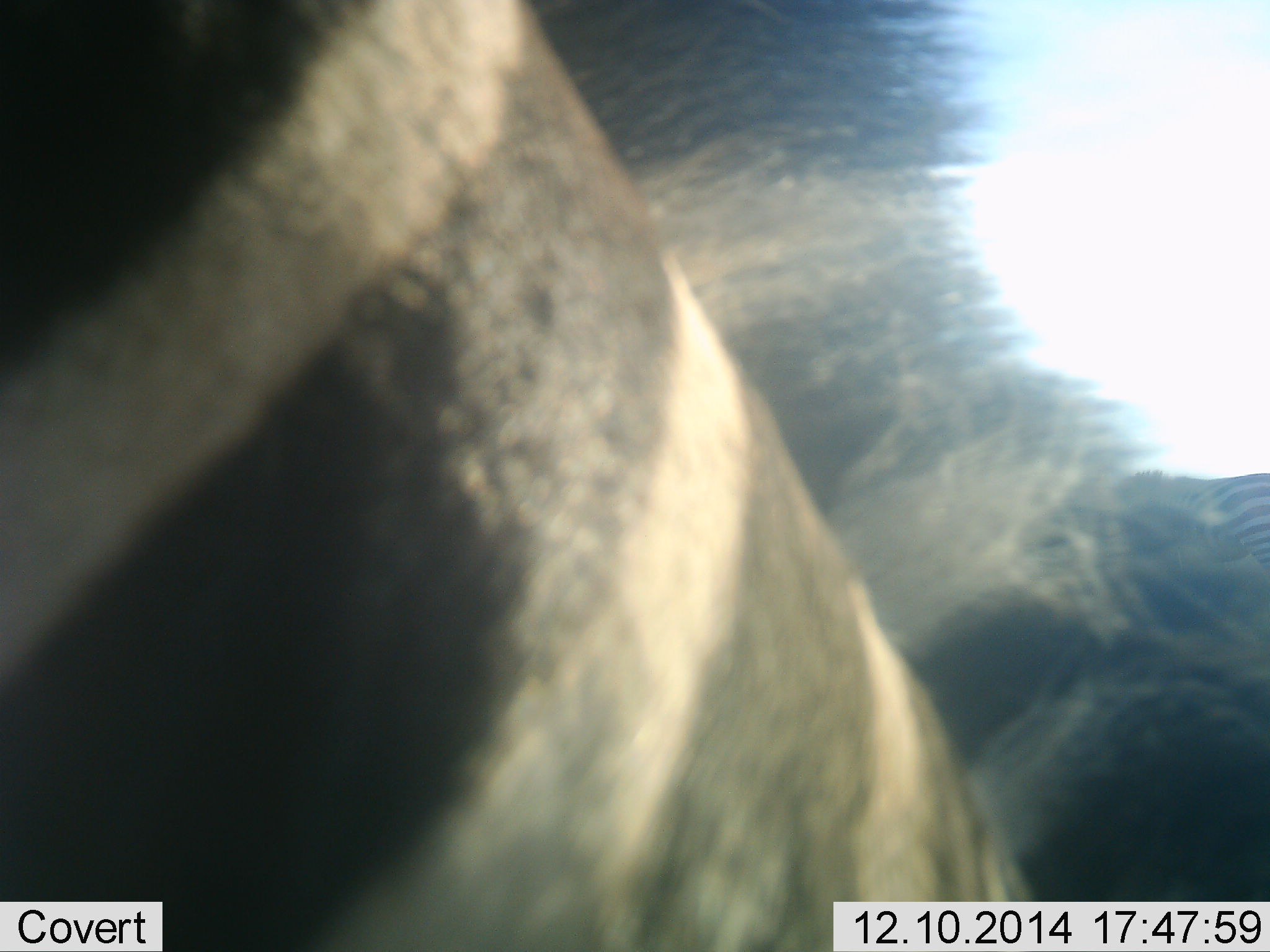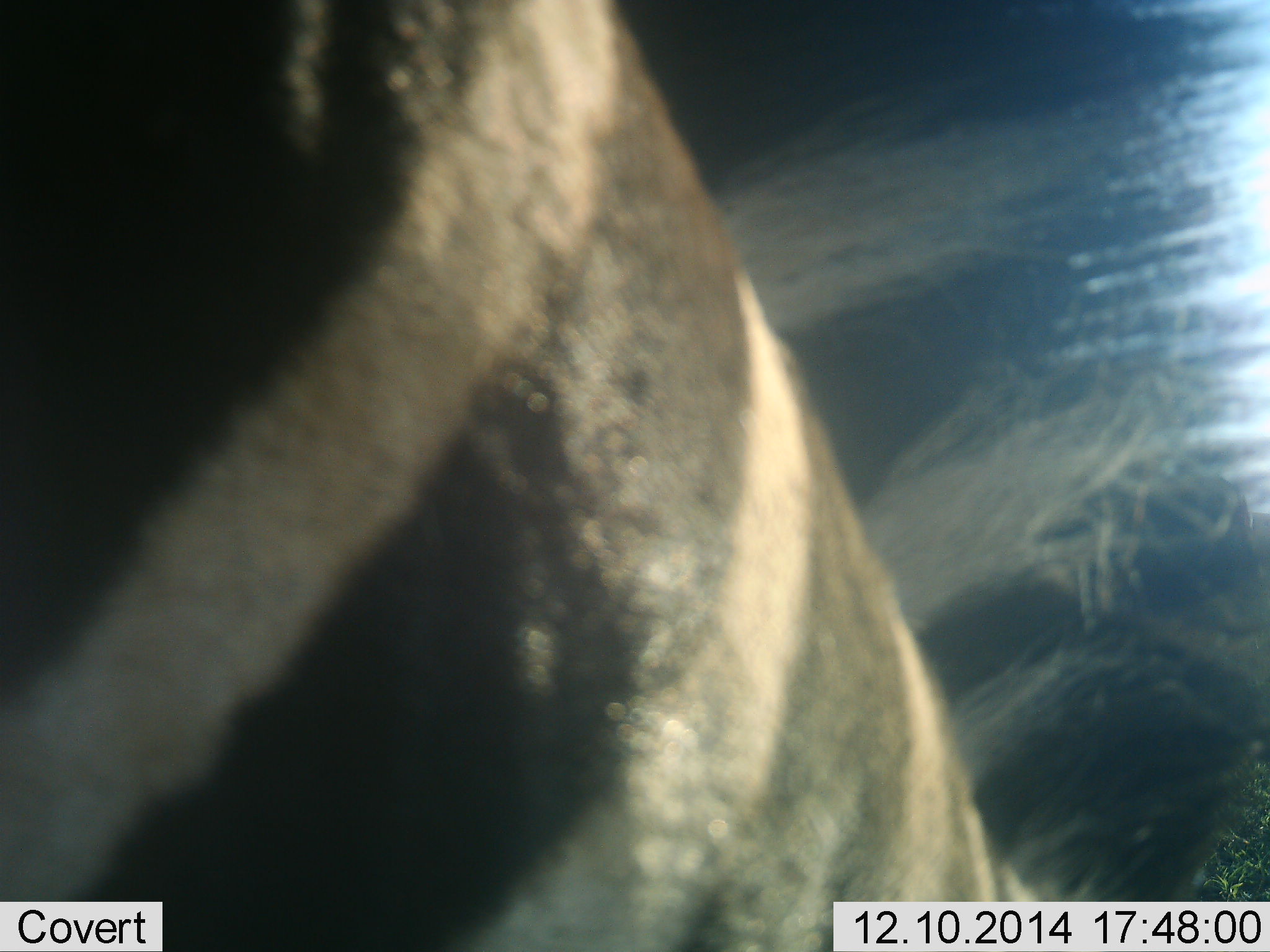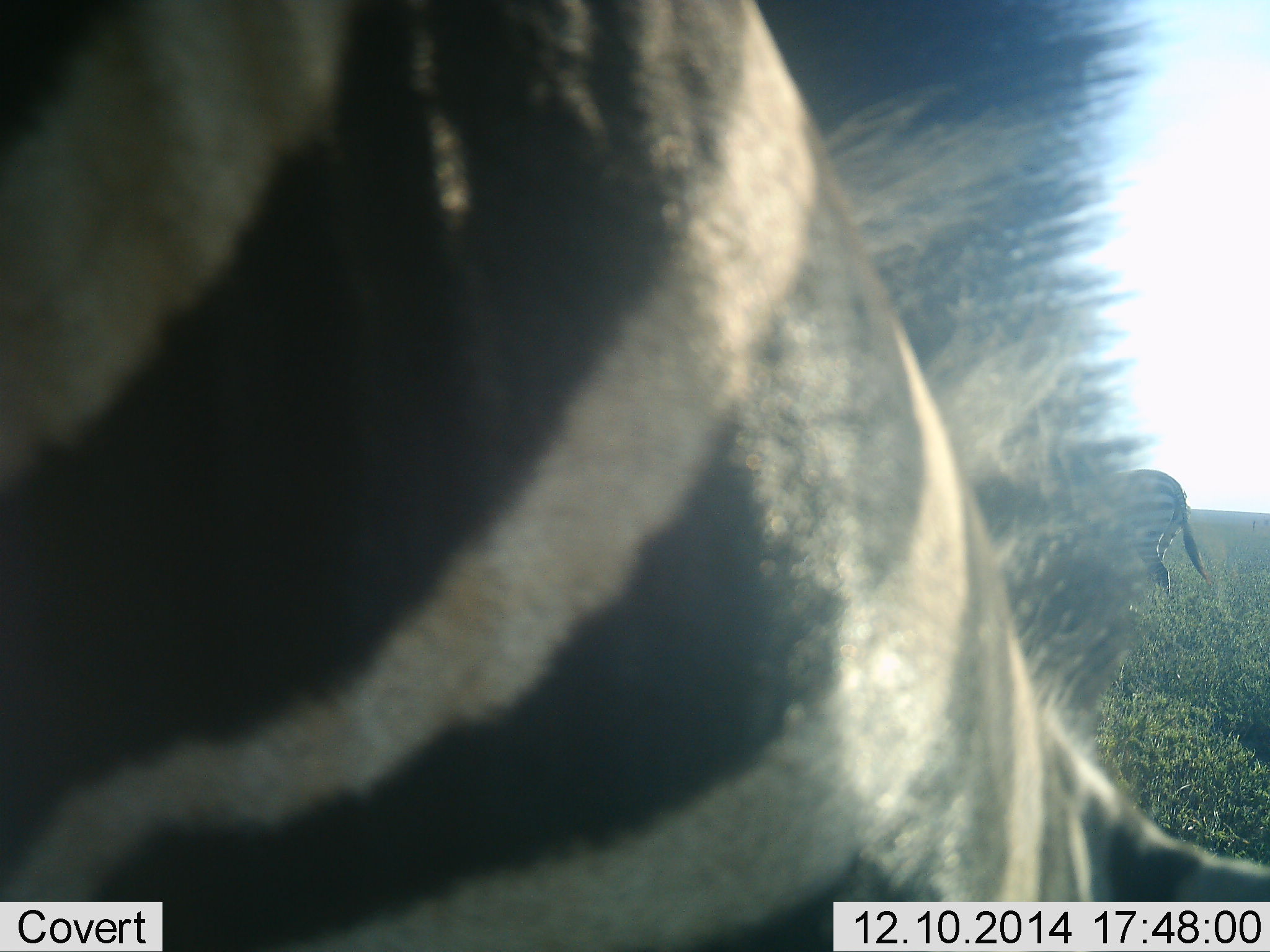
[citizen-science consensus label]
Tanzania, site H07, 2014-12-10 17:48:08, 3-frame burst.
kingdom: Animalia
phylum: Chordata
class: Mammalia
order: Perissodactyla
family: Equidae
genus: Equus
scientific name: Equus quagga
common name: plains zebra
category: zebra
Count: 1.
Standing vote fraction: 60%.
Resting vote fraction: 10%.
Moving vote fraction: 40%.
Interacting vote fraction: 10%.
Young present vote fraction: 0%.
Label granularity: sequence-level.